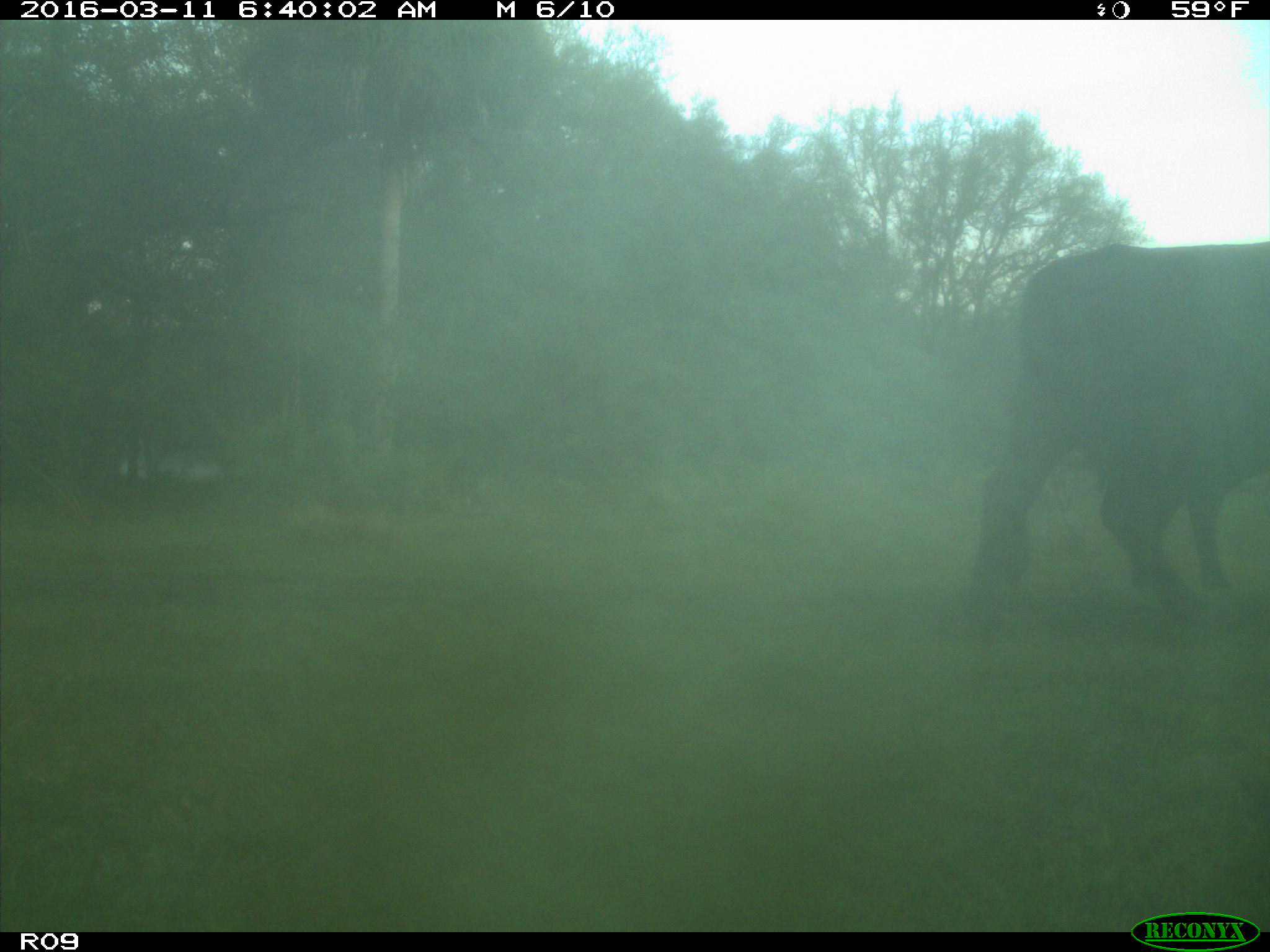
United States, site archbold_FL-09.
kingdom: Animalia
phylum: Chordata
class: Mammalia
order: Artiodactyla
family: Bovidae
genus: Bos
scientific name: Bos taurus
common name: domestic cow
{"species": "Bos taurus (domestic cow)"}